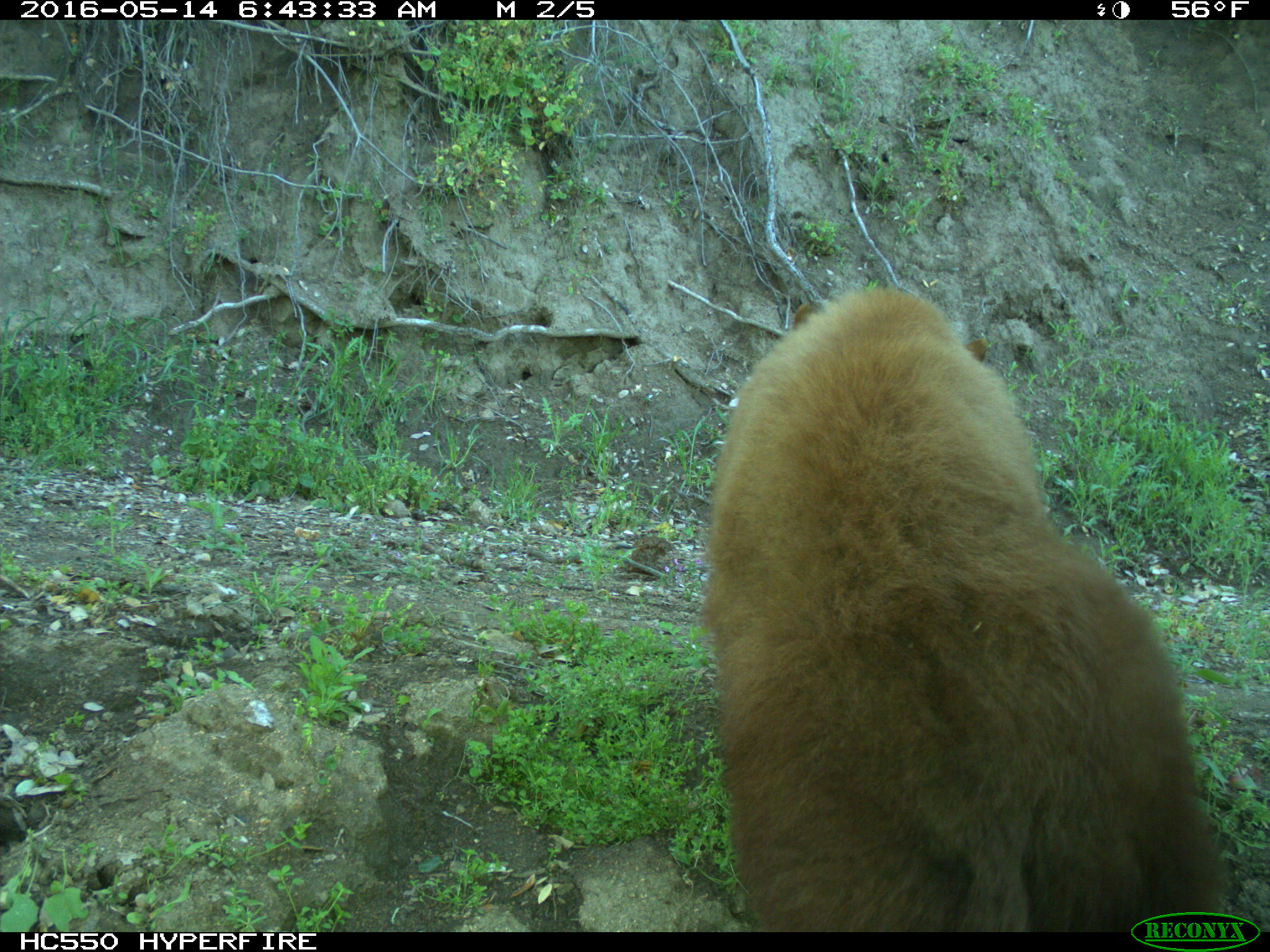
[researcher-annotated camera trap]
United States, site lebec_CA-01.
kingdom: Animalia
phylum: Chordata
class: Mammalia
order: Carnivora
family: Ursidae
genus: Ursus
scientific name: Ursus americanus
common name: american black bear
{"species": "Ursus americanus (american black bear)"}